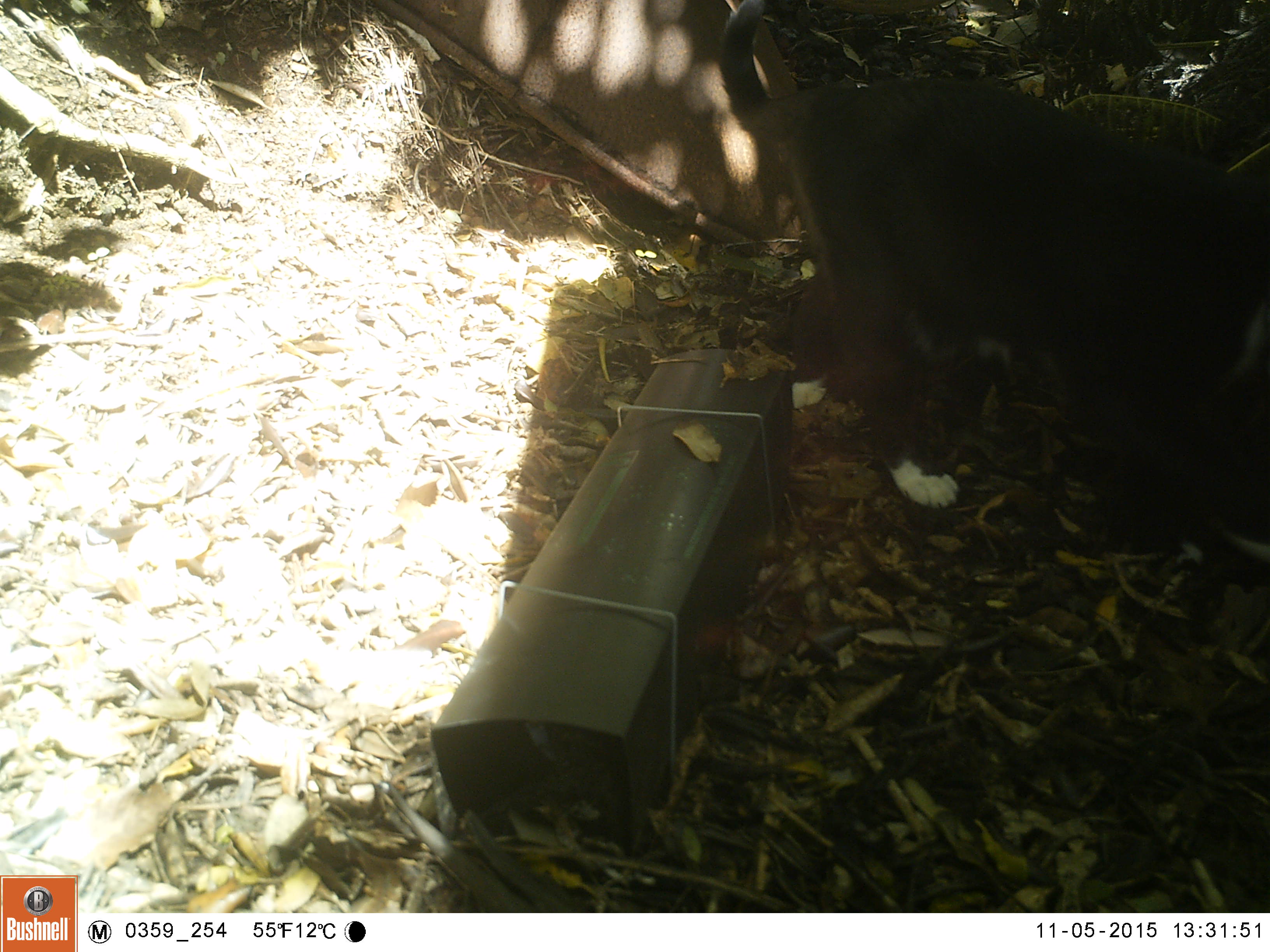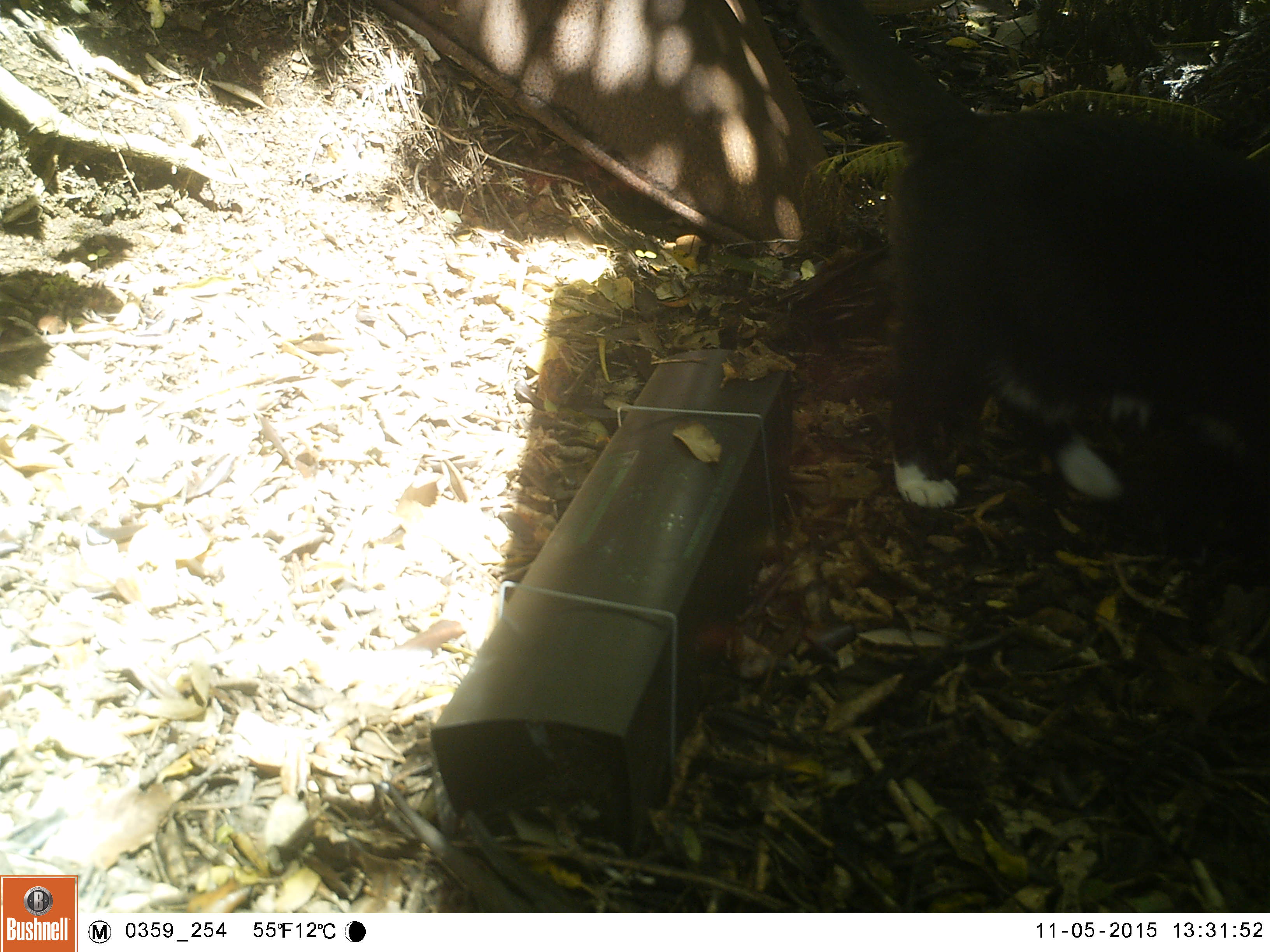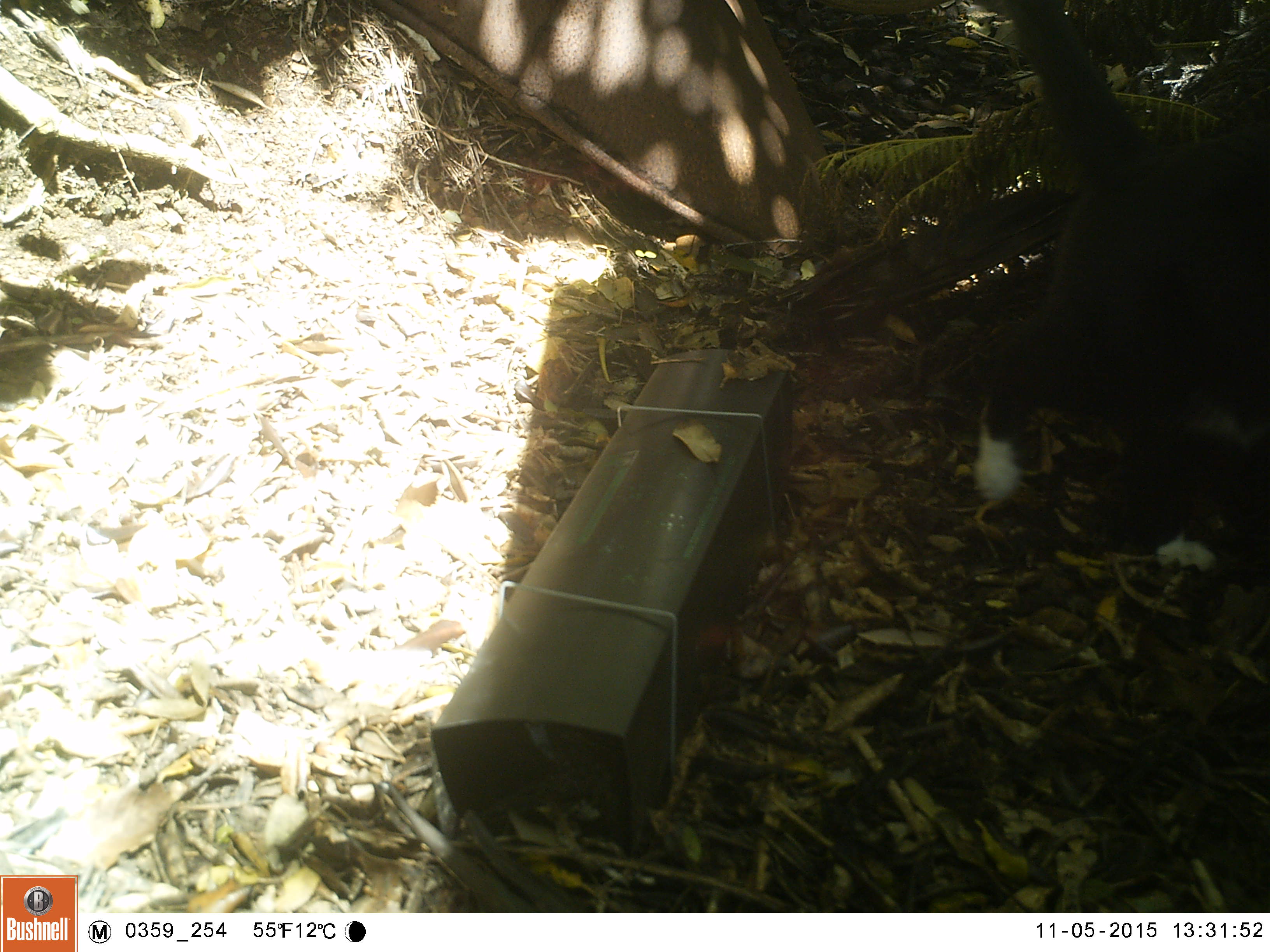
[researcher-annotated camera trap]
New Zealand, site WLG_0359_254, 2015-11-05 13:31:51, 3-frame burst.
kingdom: Animalia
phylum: Chordata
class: Mammalia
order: Carnivora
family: Felidae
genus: Felis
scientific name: Felis catus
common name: domestic cat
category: cat